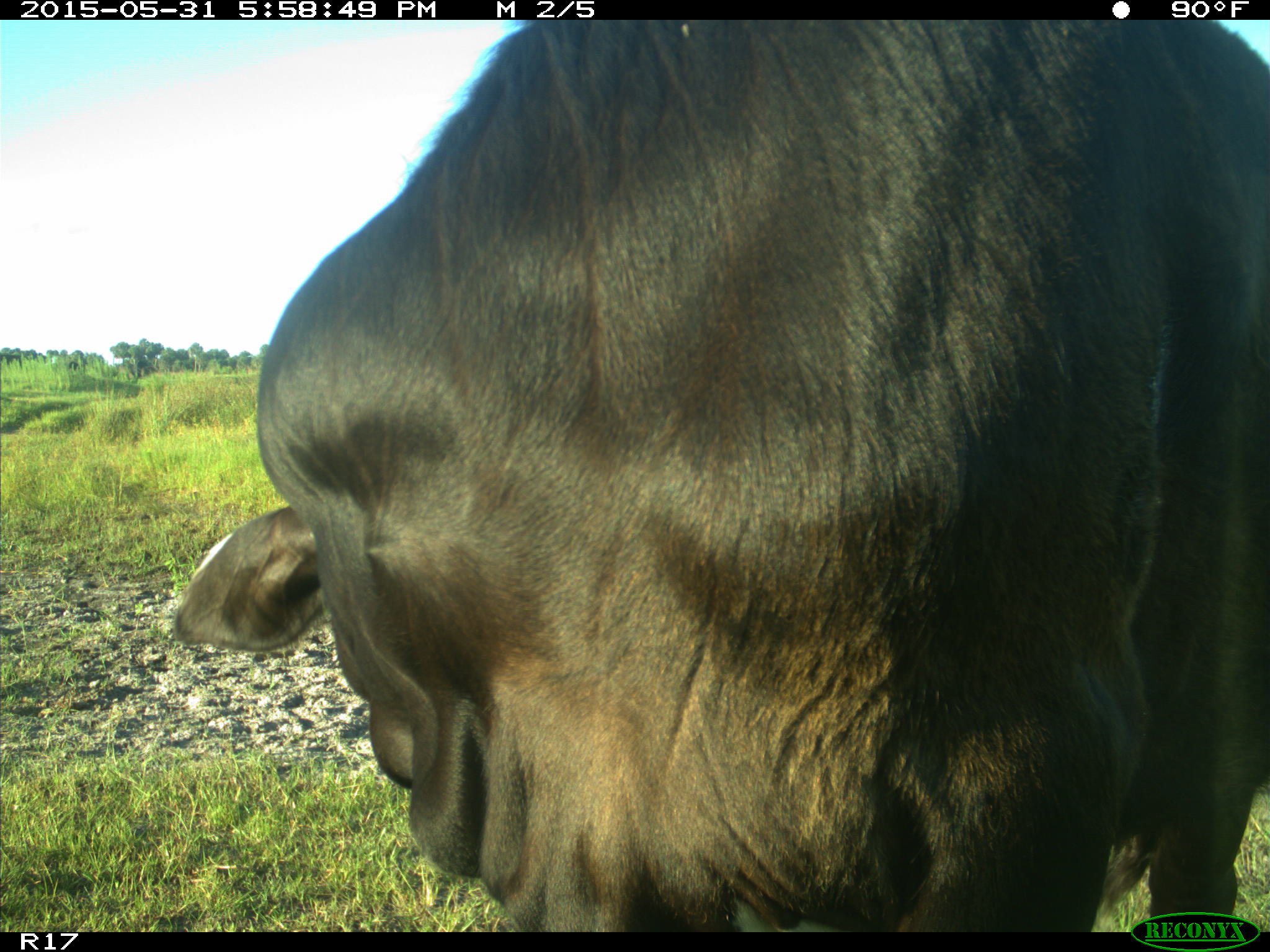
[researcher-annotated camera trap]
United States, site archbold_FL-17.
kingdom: Animalia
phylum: Chordata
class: Mammalia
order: Artiodactyla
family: Bovidae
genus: Bos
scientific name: Bos taurus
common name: domestic cow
Bos taurus (domestic cow).